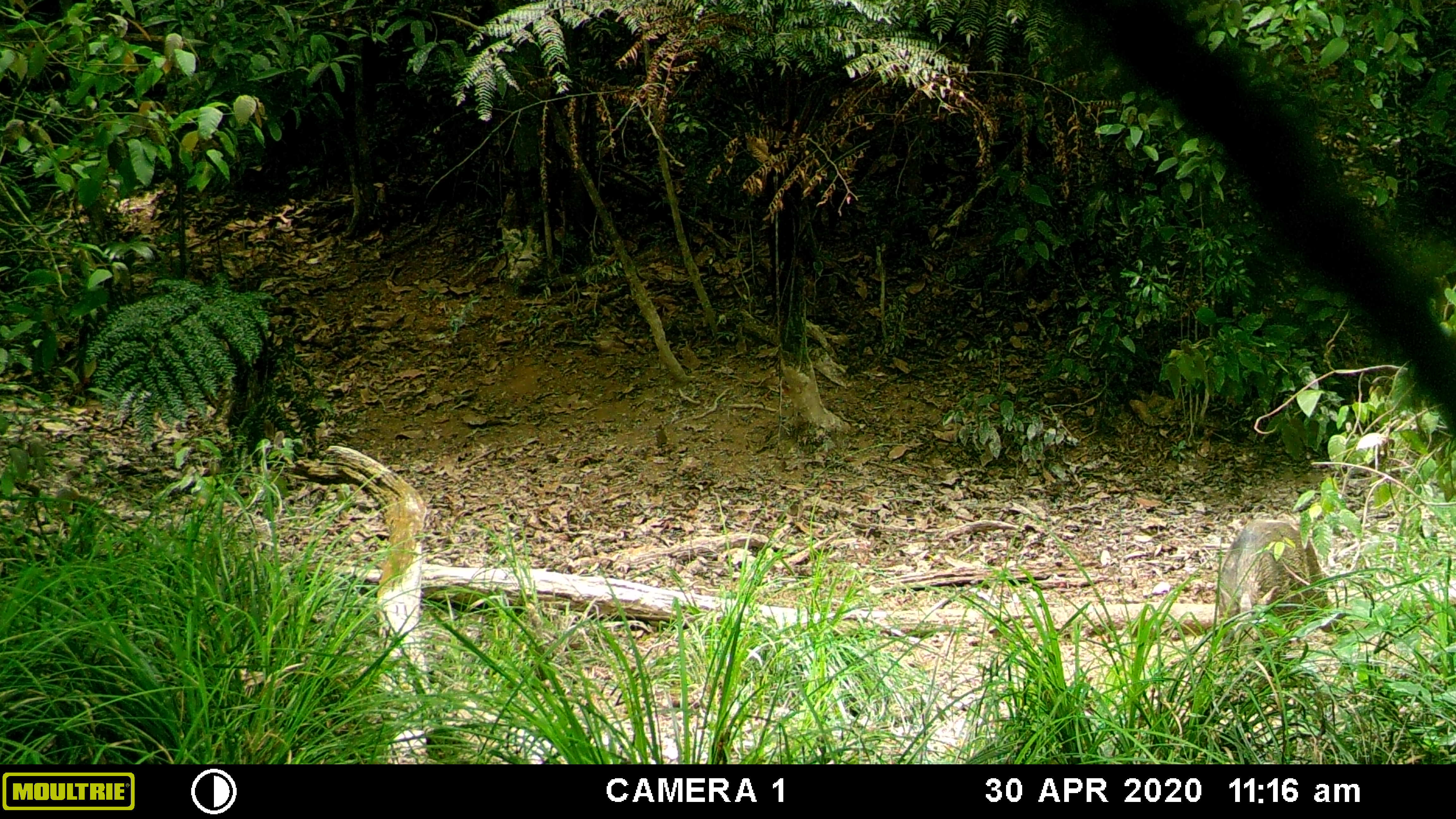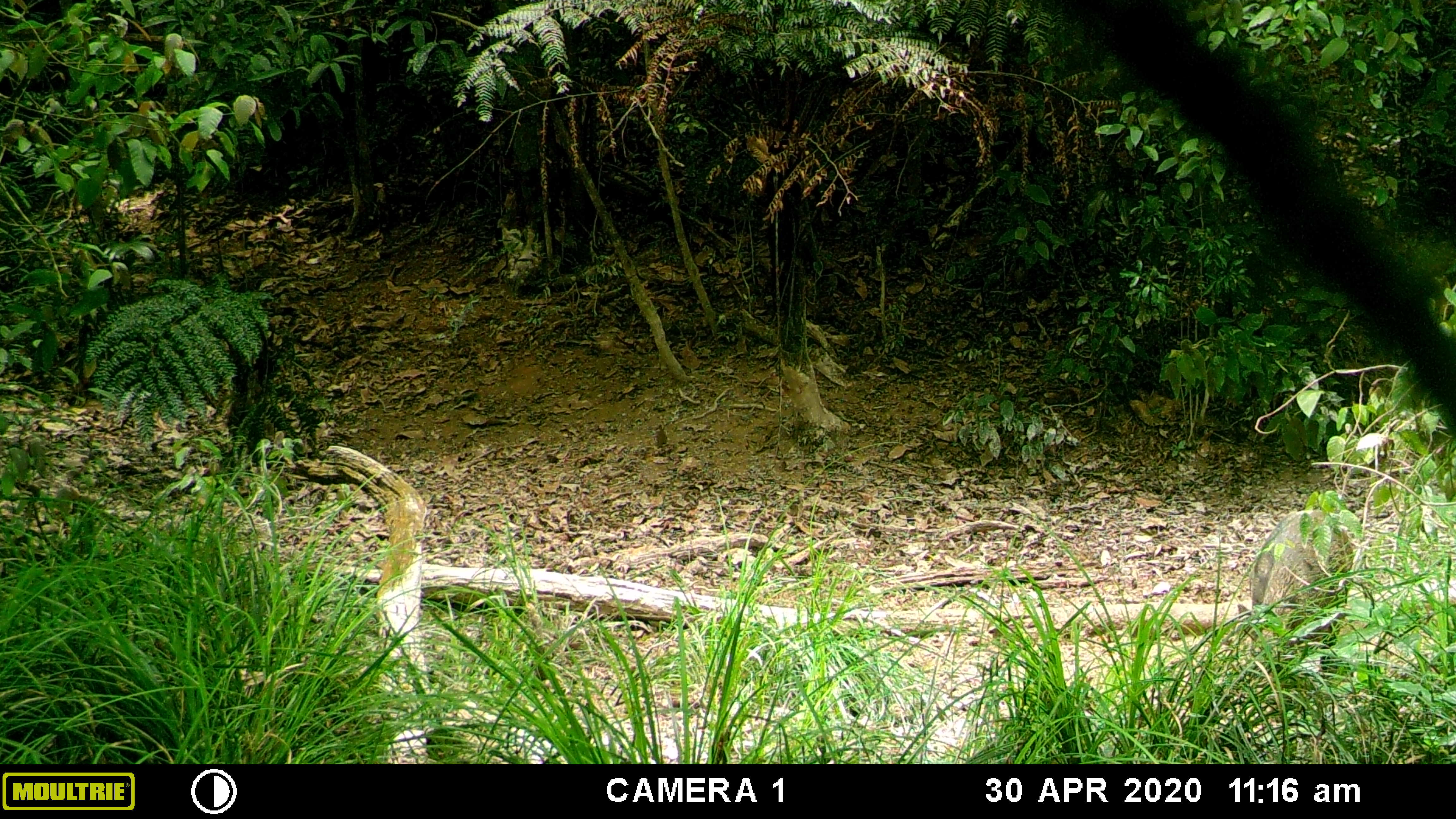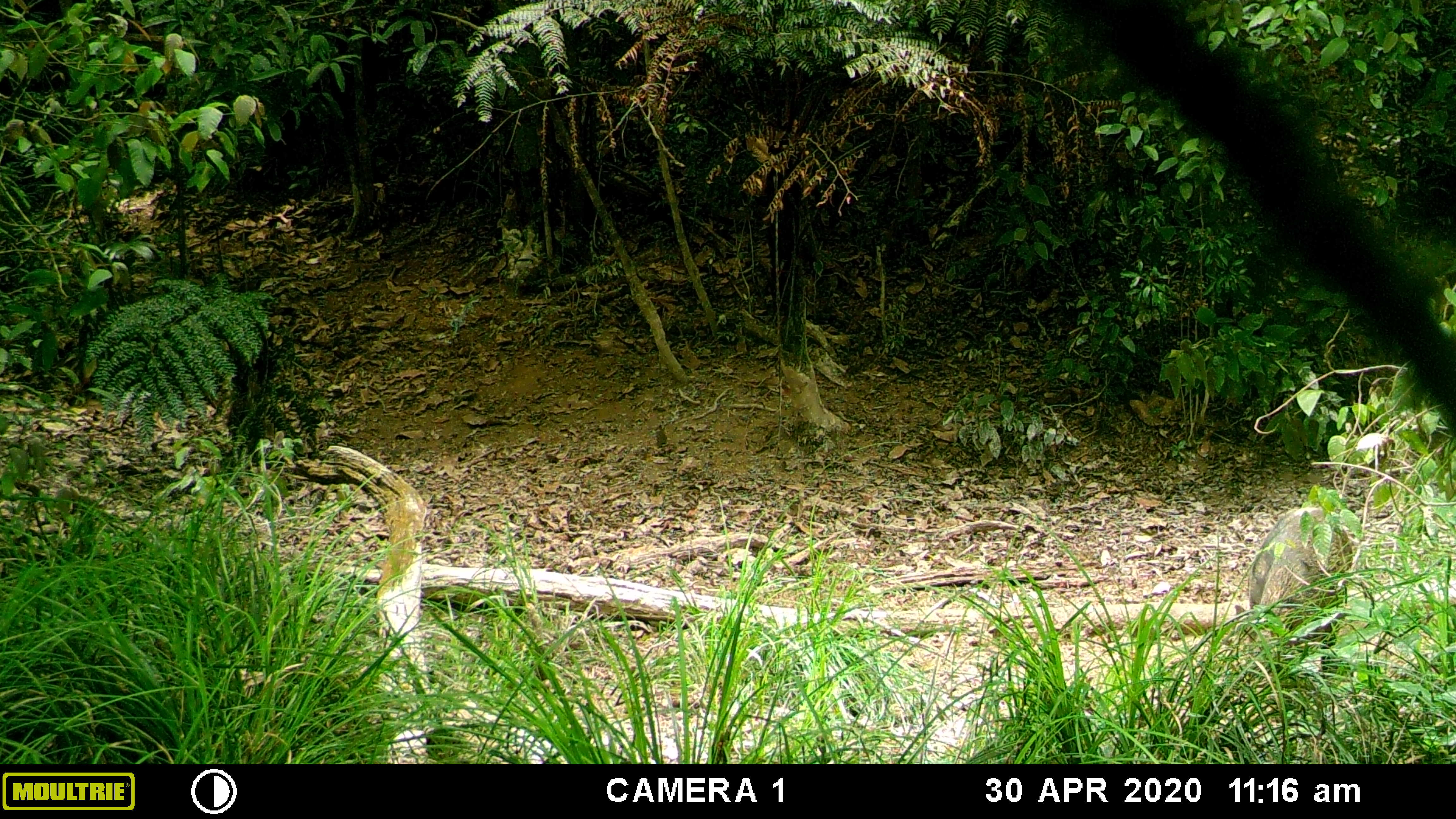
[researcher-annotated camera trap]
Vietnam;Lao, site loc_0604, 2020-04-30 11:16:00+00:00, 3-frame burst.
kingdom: Animalia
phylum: Chordata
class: Mammalia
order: Artiodactyla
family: Suidae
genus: Sus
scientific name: Sus scrofa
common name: eurasian wild pig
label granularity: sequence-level